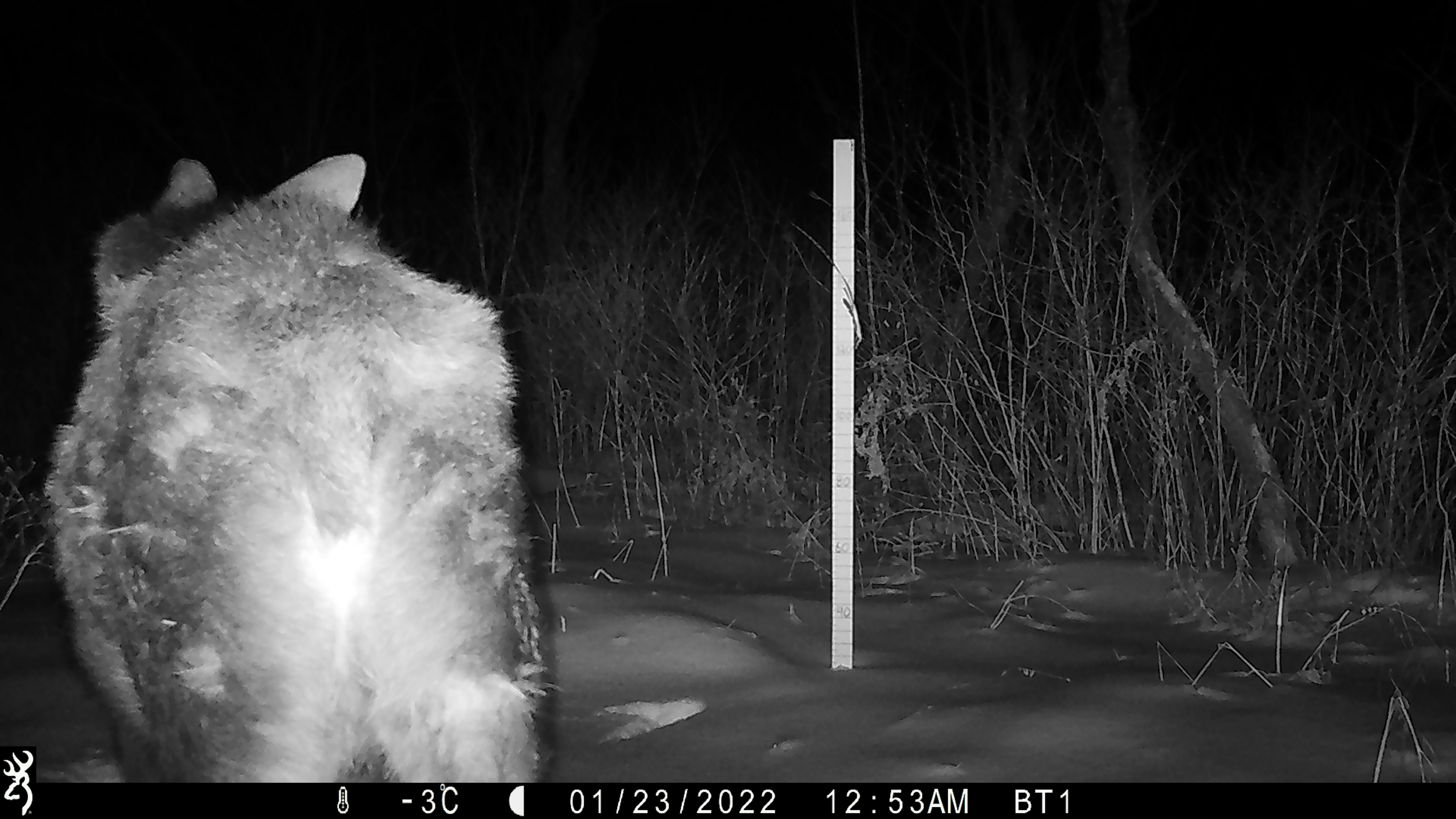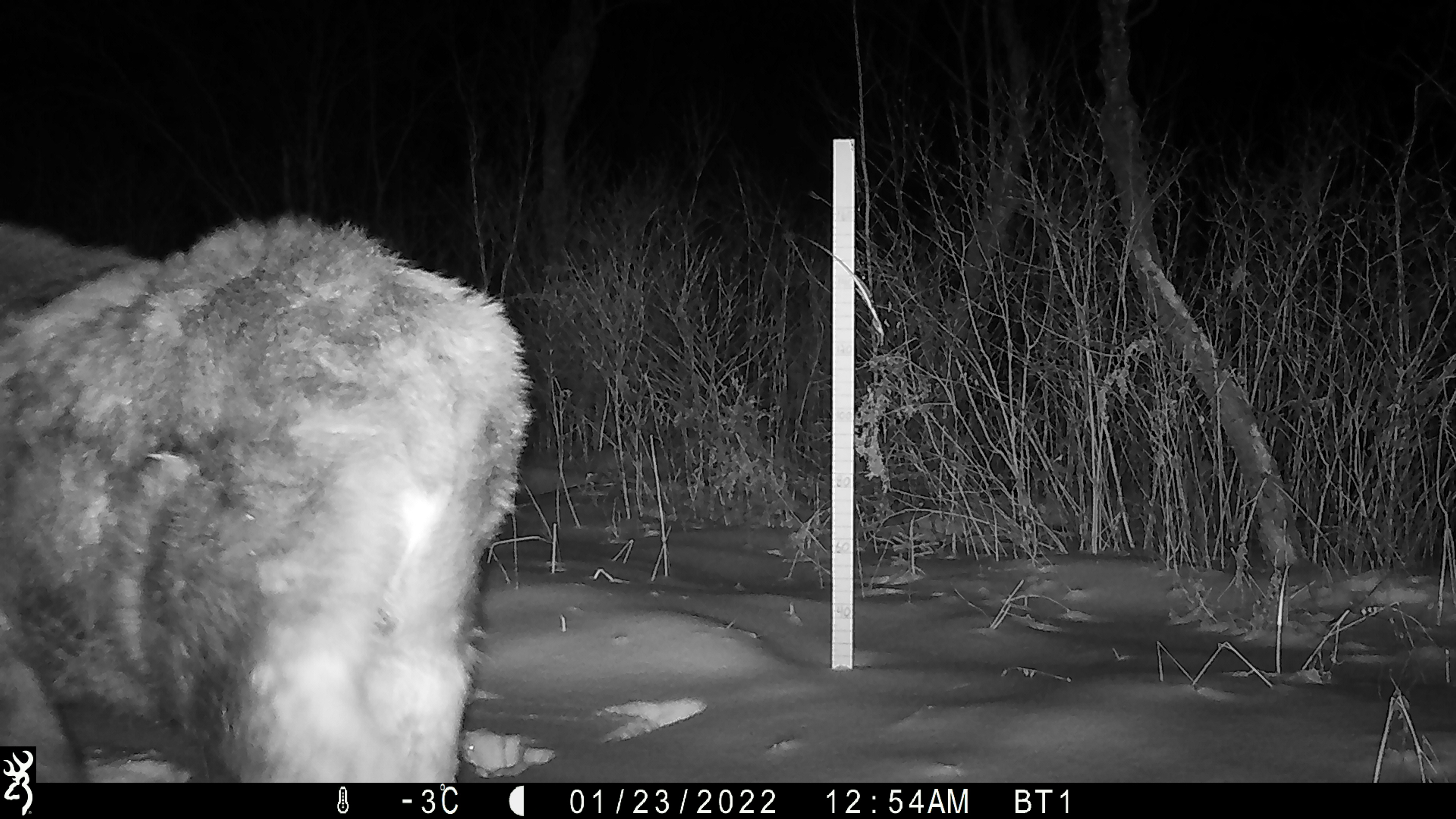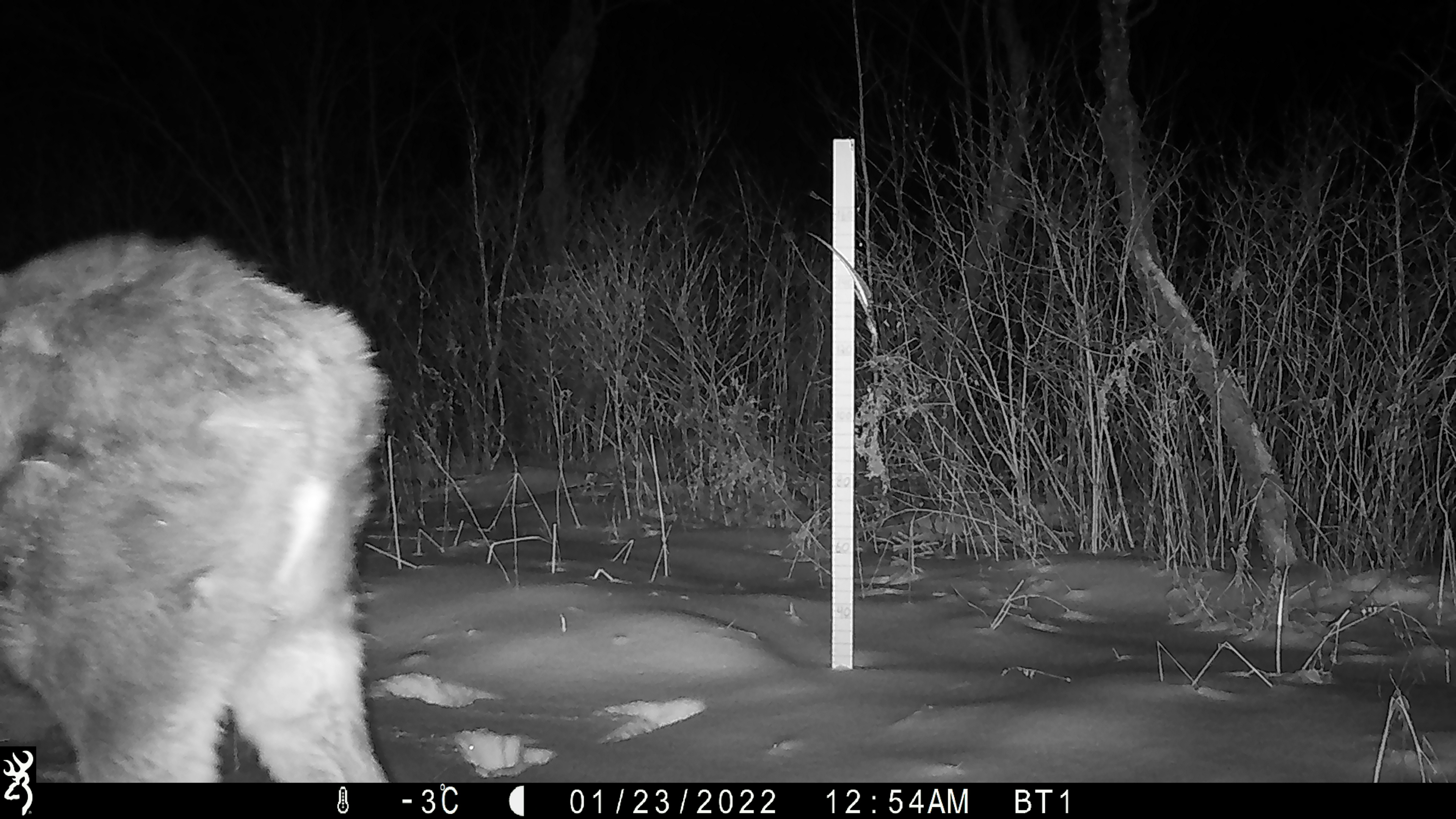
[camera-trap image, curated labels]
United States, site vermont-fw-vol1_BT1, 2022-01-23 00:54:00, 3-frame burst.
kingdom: Animalia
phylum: Chordata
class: Mammalia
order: Artiodactyla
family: Cervidae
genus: Alces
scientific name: Alces alces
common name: moose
Moose (Alces alces).